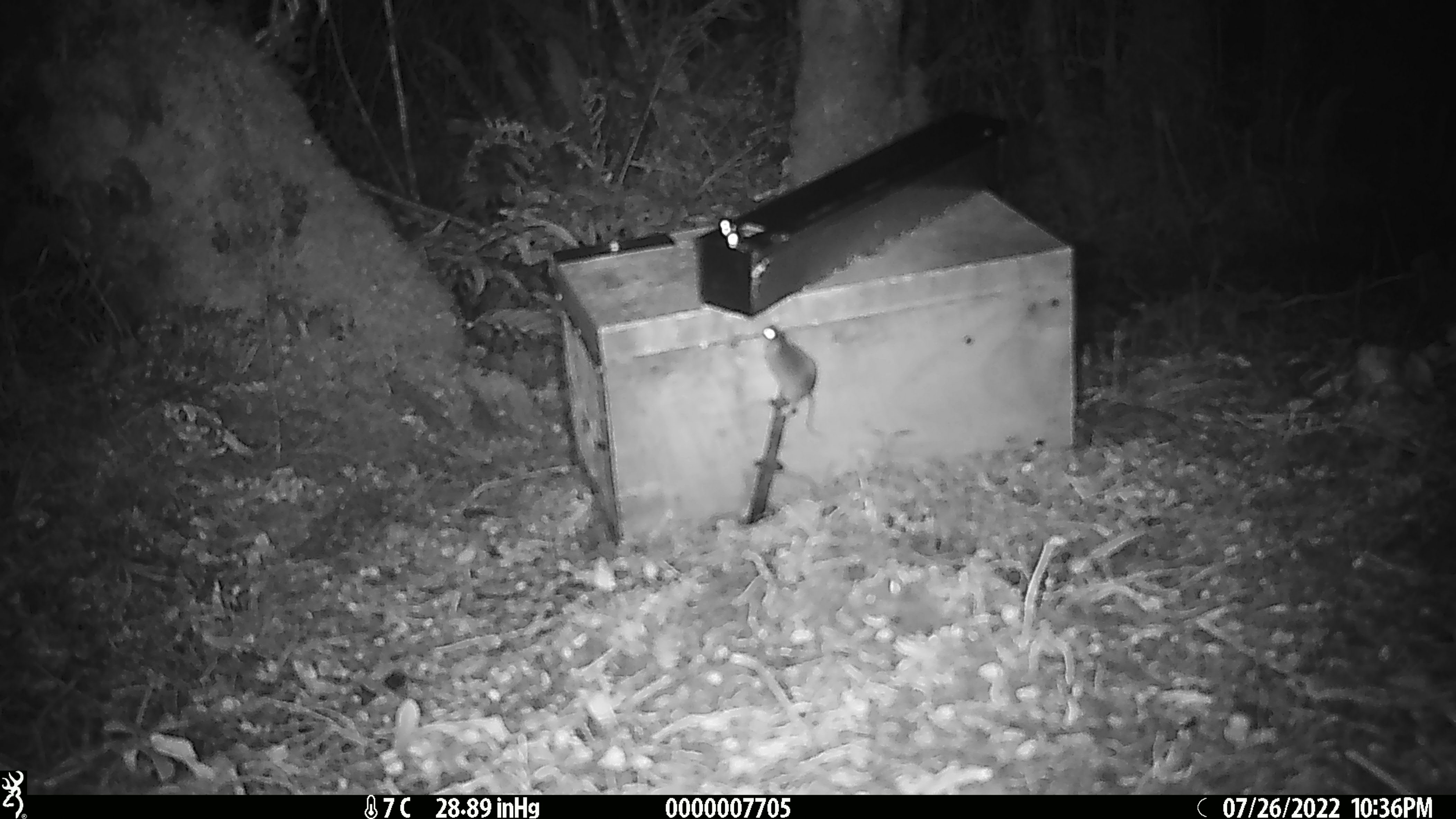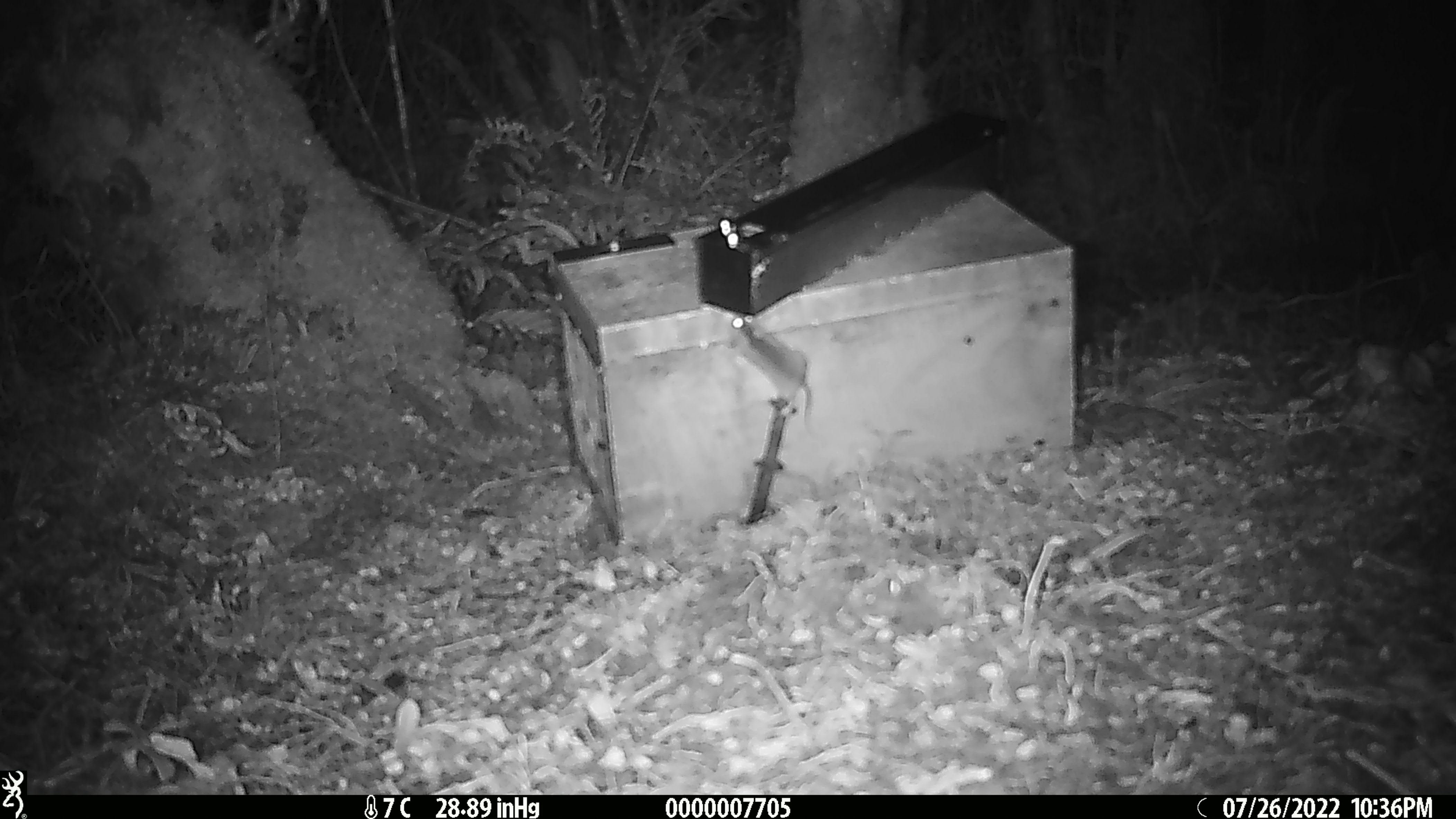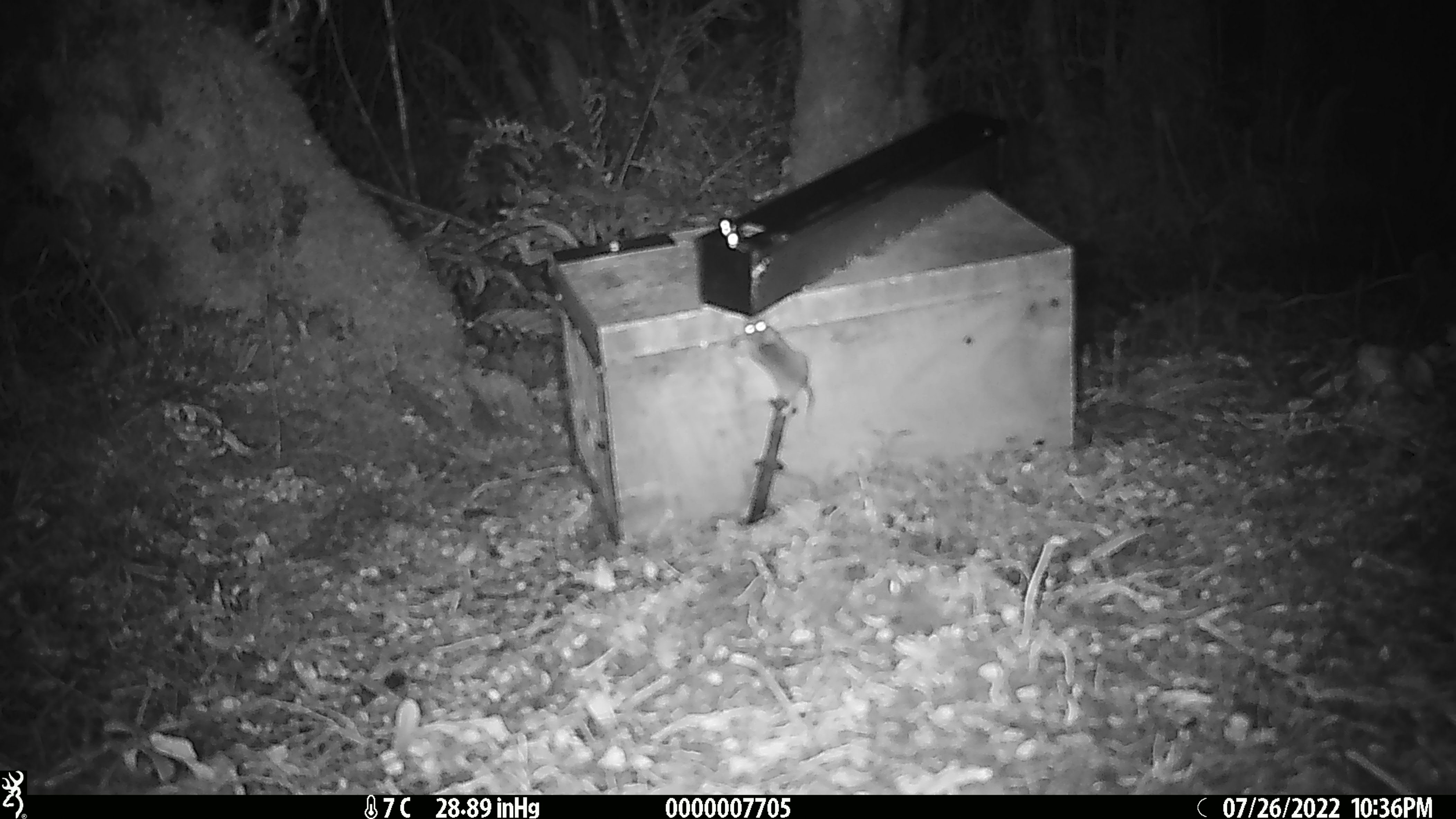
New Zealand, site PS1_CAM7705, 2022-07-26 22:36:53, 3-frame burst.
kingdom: Animalia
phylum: Chordata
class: Mammalia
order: Rodentia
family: Muridae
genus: Mus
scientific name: Mus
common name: mouse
Mouse (Mus).